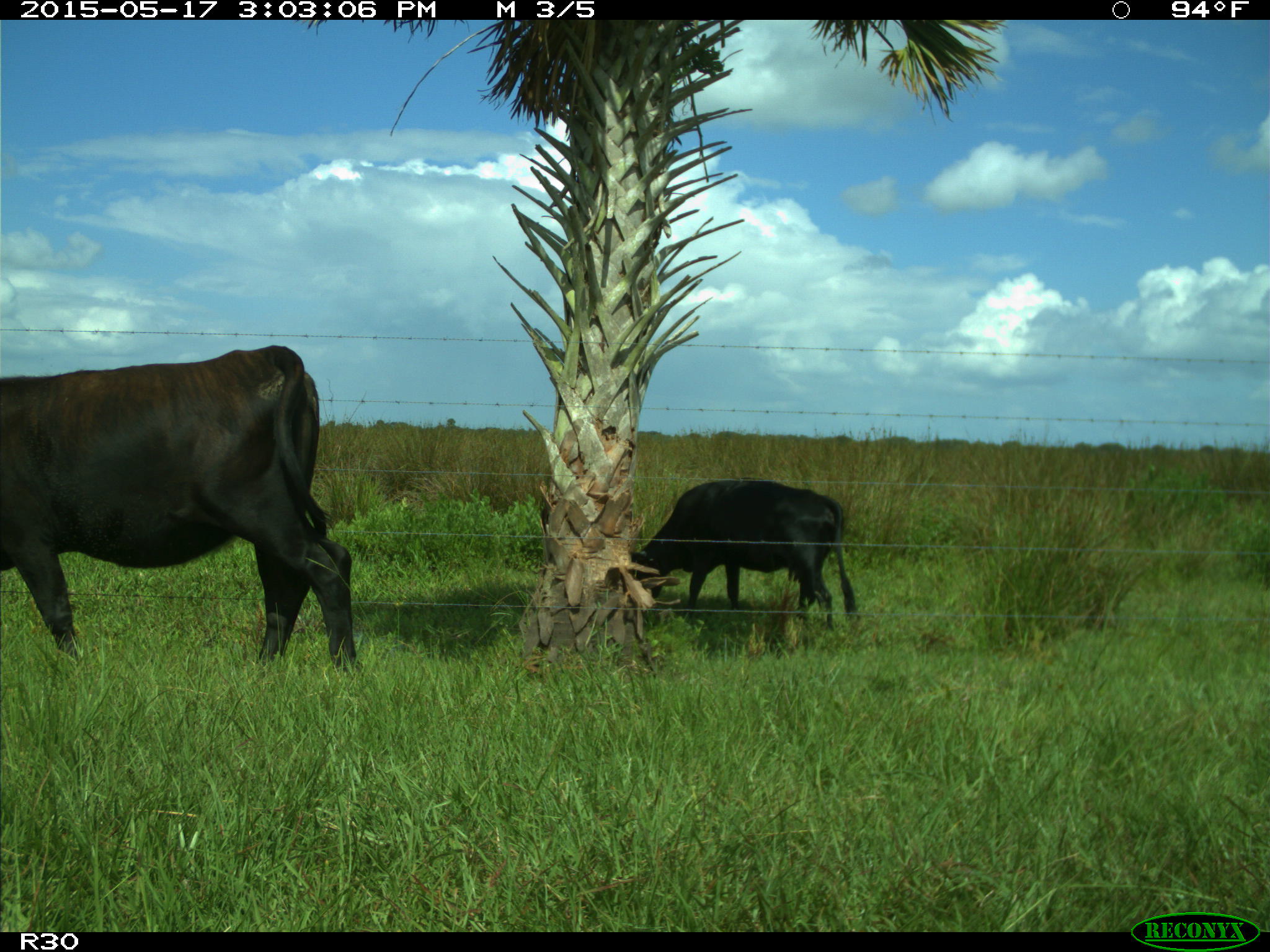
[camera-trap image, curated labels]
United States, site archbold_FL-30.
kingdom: Animalia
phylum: Chordata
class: Mammalia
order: Artiodactyla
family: Bovidae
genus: Bos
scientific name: Bos taurus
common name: domestic cow